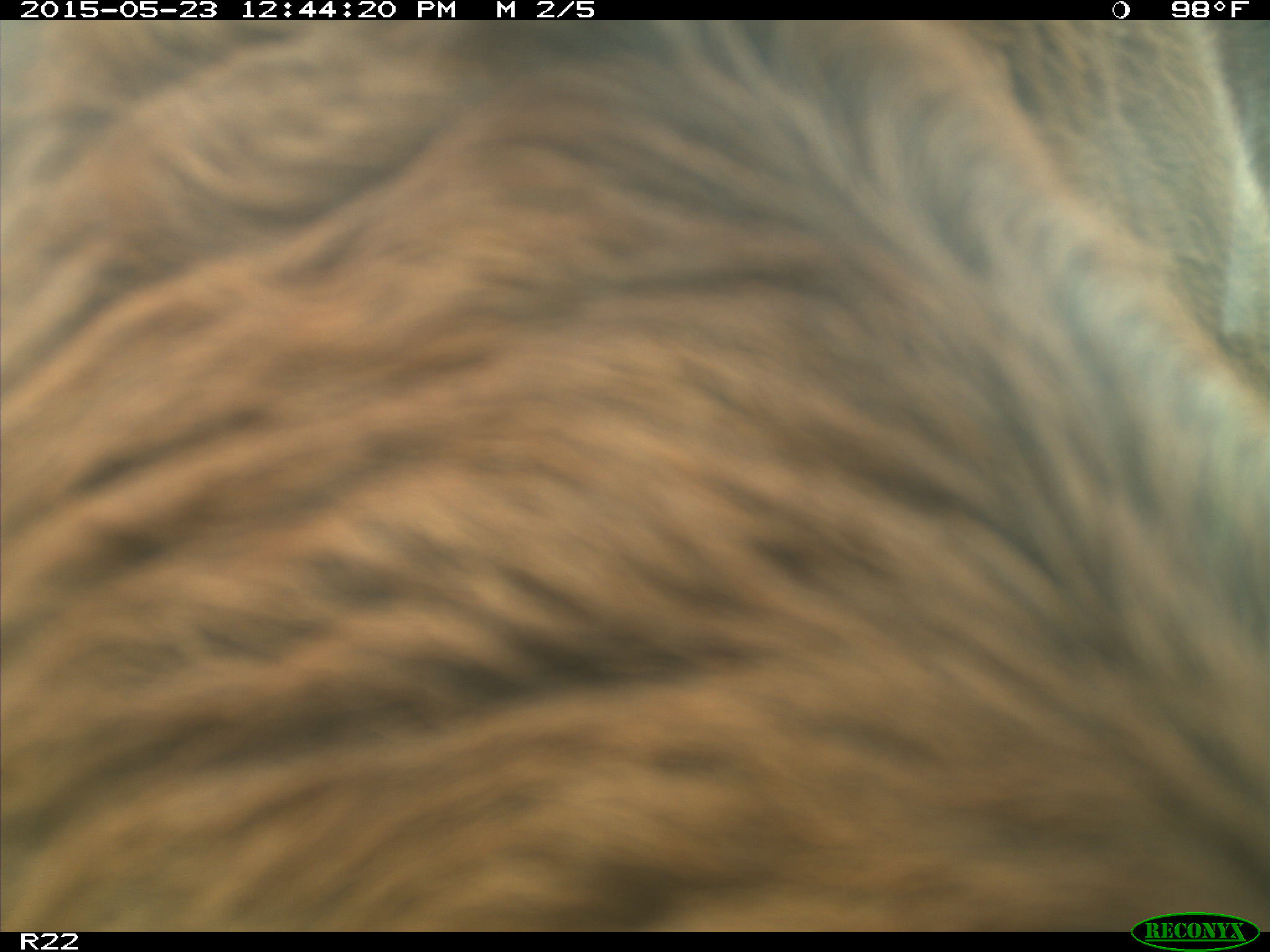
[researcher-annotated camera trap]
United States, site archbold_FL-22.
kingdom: Animalia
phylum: Chordata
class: Mammalia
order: Artiodactyla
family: Bovidae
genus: Bos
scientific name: Bos taurus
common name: domestic cow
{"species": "Bos taurus (domestic cow)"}